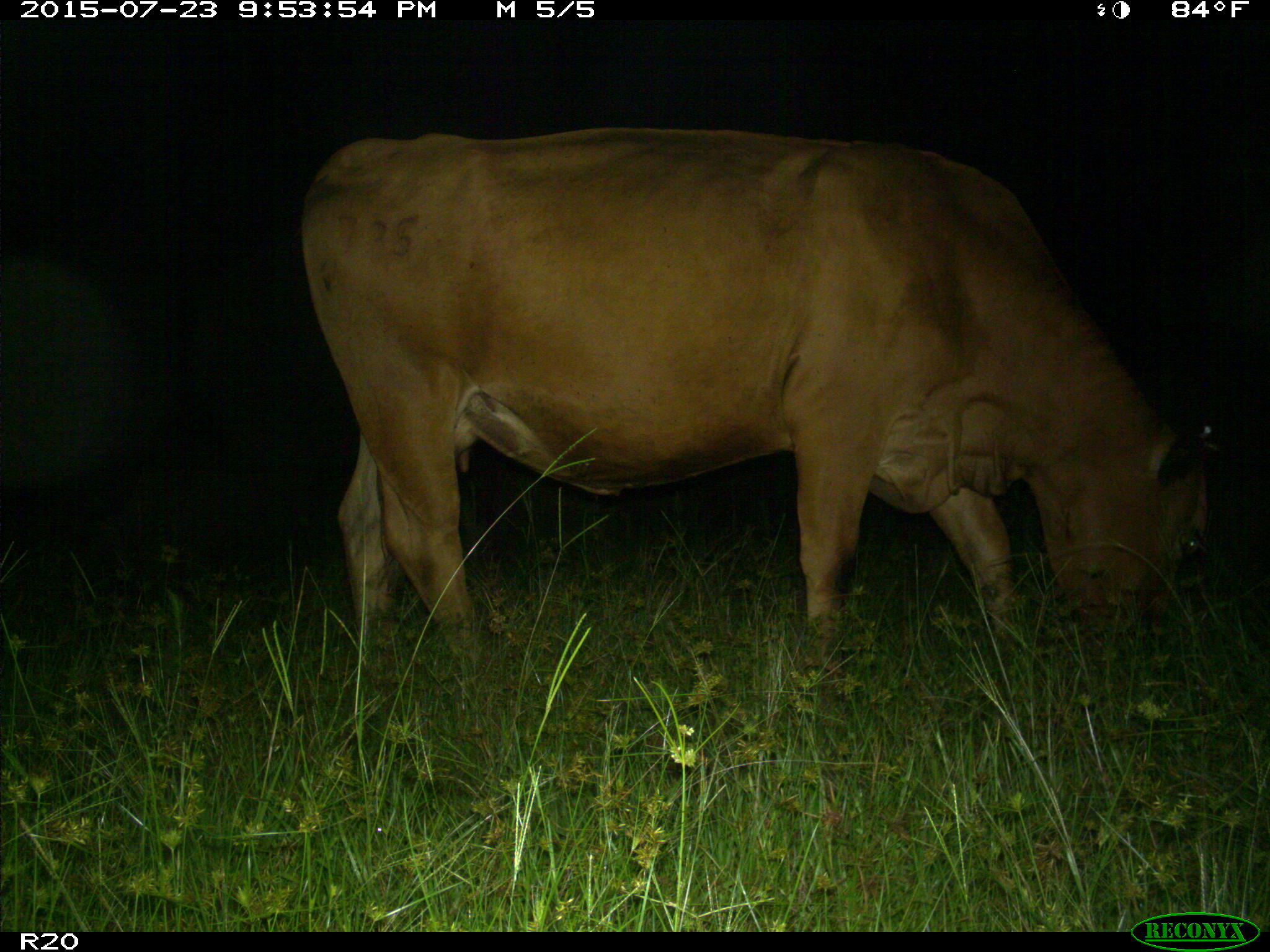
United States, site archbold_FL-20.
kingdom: Animalia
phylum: Chordata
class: Mammalia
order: Artiodactyla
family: Bovidae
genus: Bos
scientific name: Bos taurus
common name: domestic cow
Bos taurus (domestic cow).